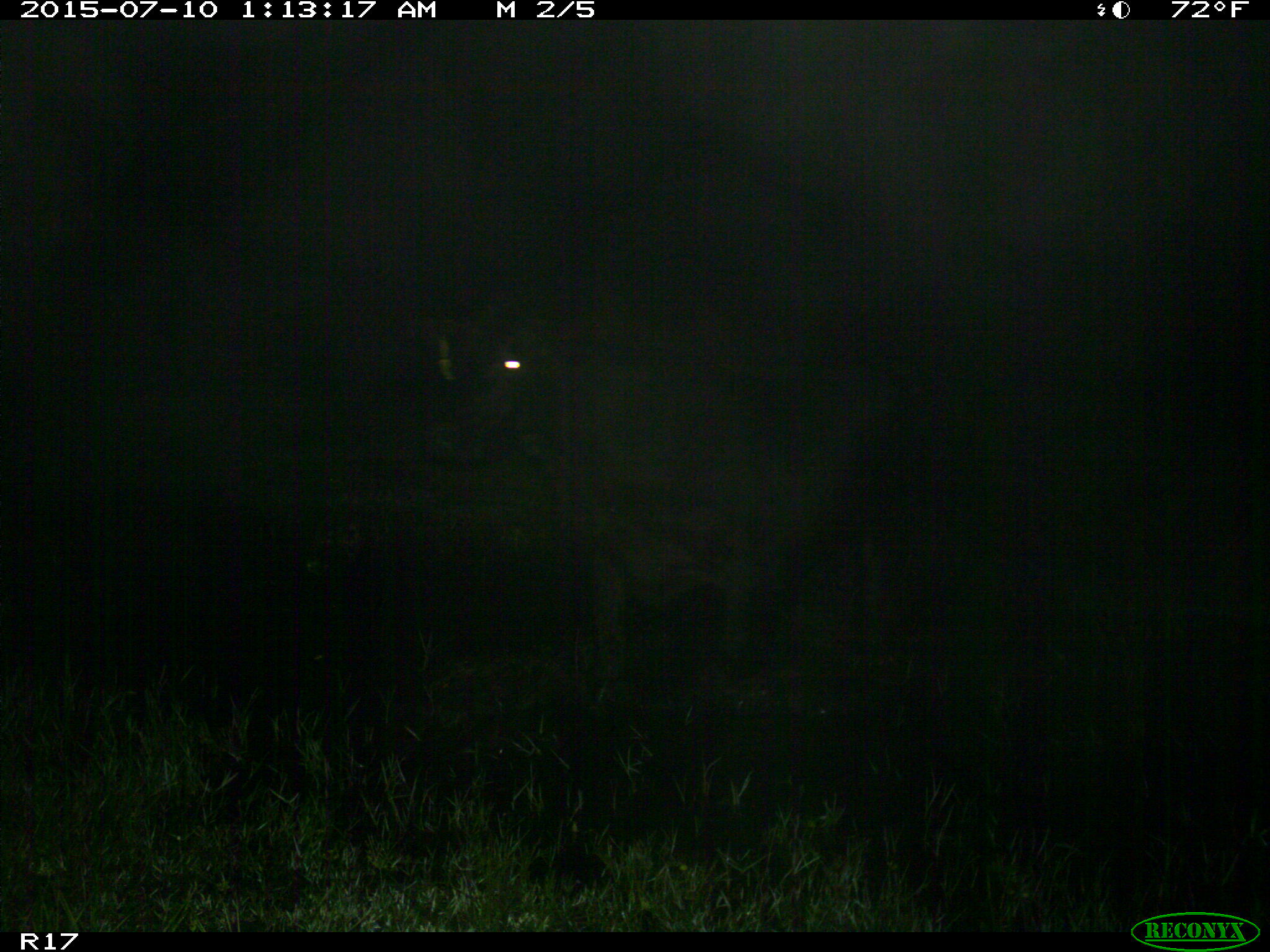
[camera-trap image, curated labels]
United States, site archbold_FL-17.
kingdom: Animalia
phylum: Chordata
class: Mammalia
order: Artiodactyla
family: Bovidae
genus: Bos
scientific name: Bos taurus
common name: domestic cow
Bos taurus (domestic cow).